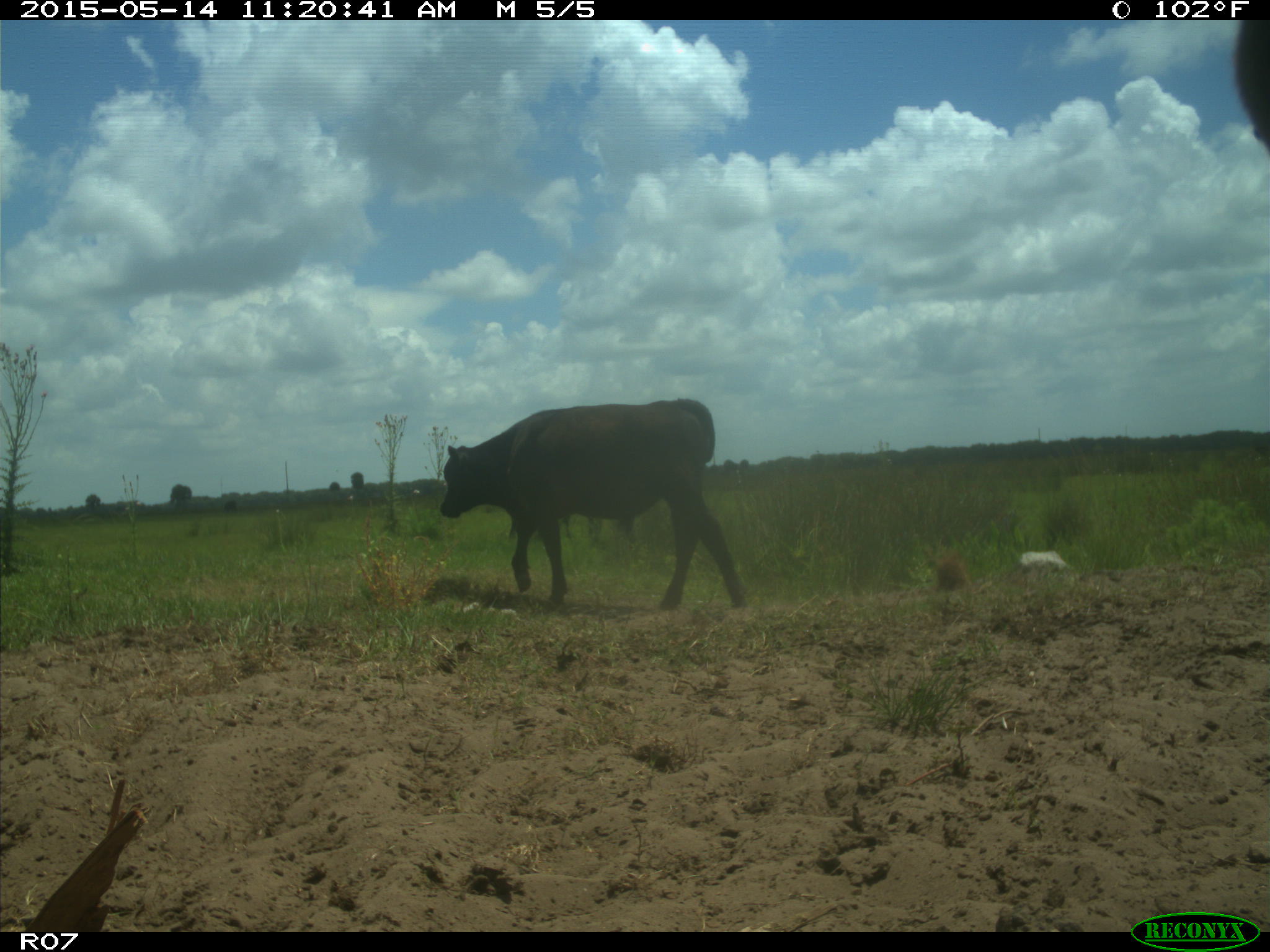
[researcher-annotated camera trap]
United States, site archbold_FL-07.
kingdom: Animalia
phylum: Chordata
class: Mammalia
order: Artiodactyla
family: Bovidae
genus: Bos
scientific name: Bos taurus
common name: domestic cow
Bos taurus (domestic cow).